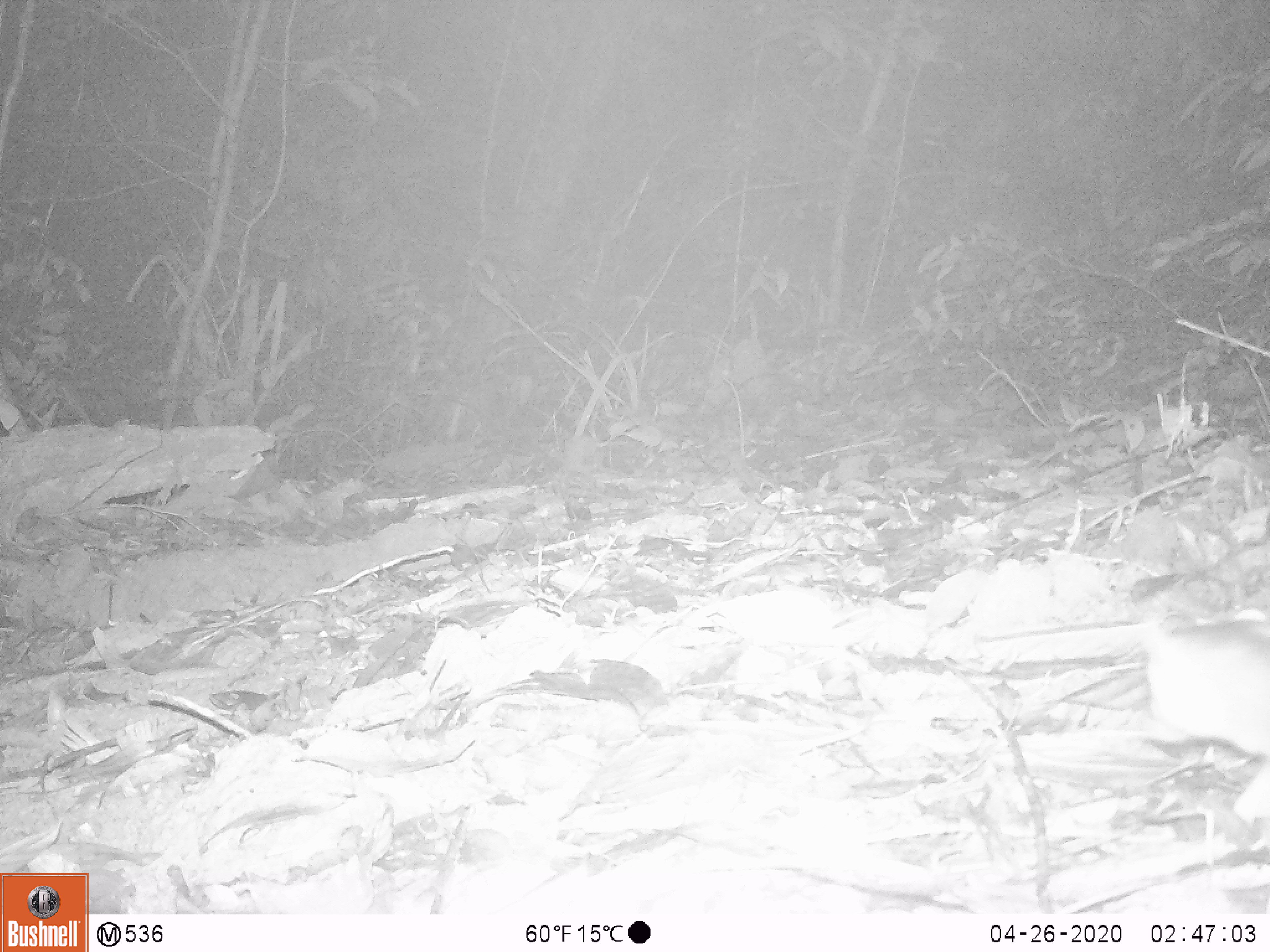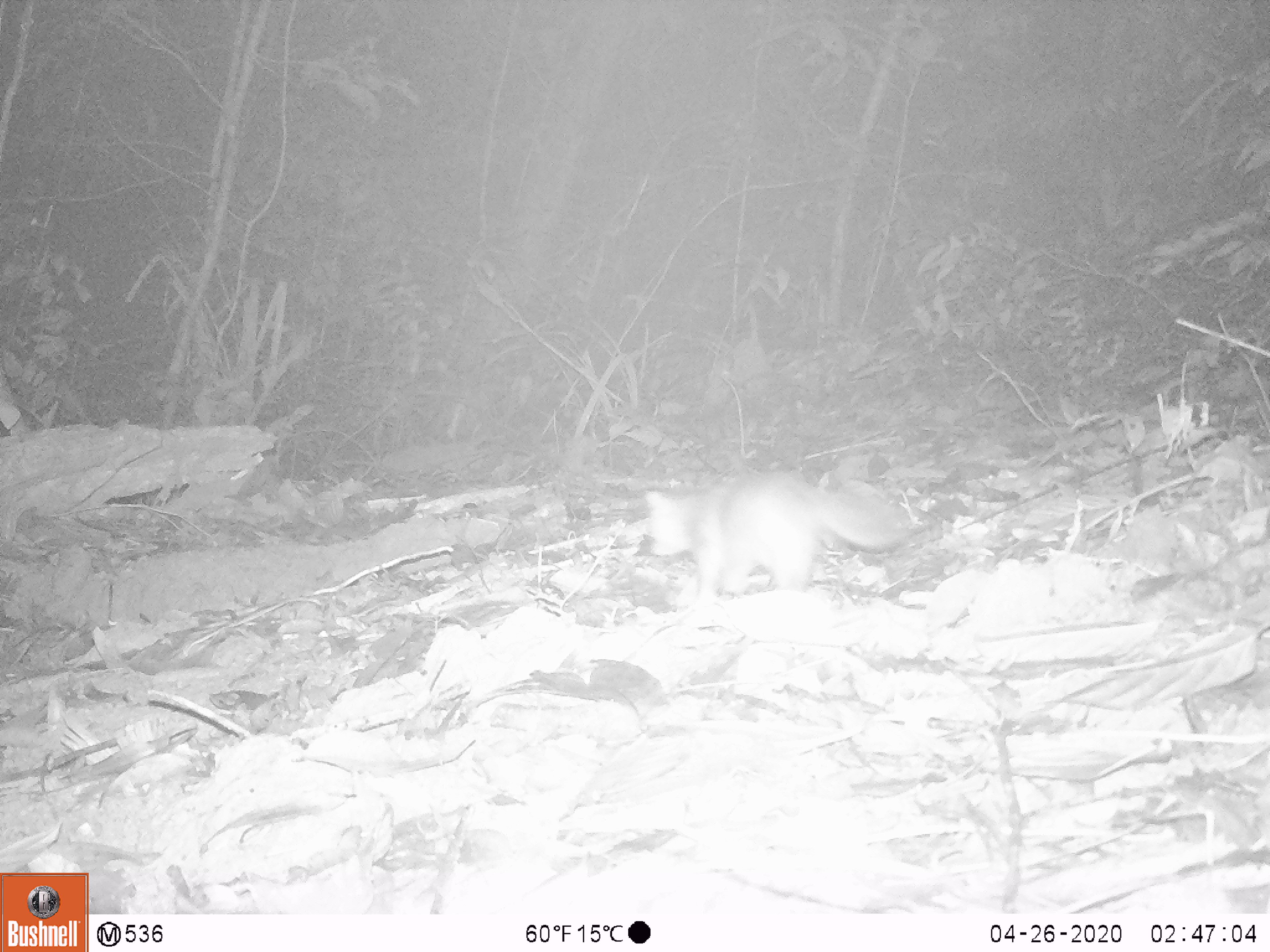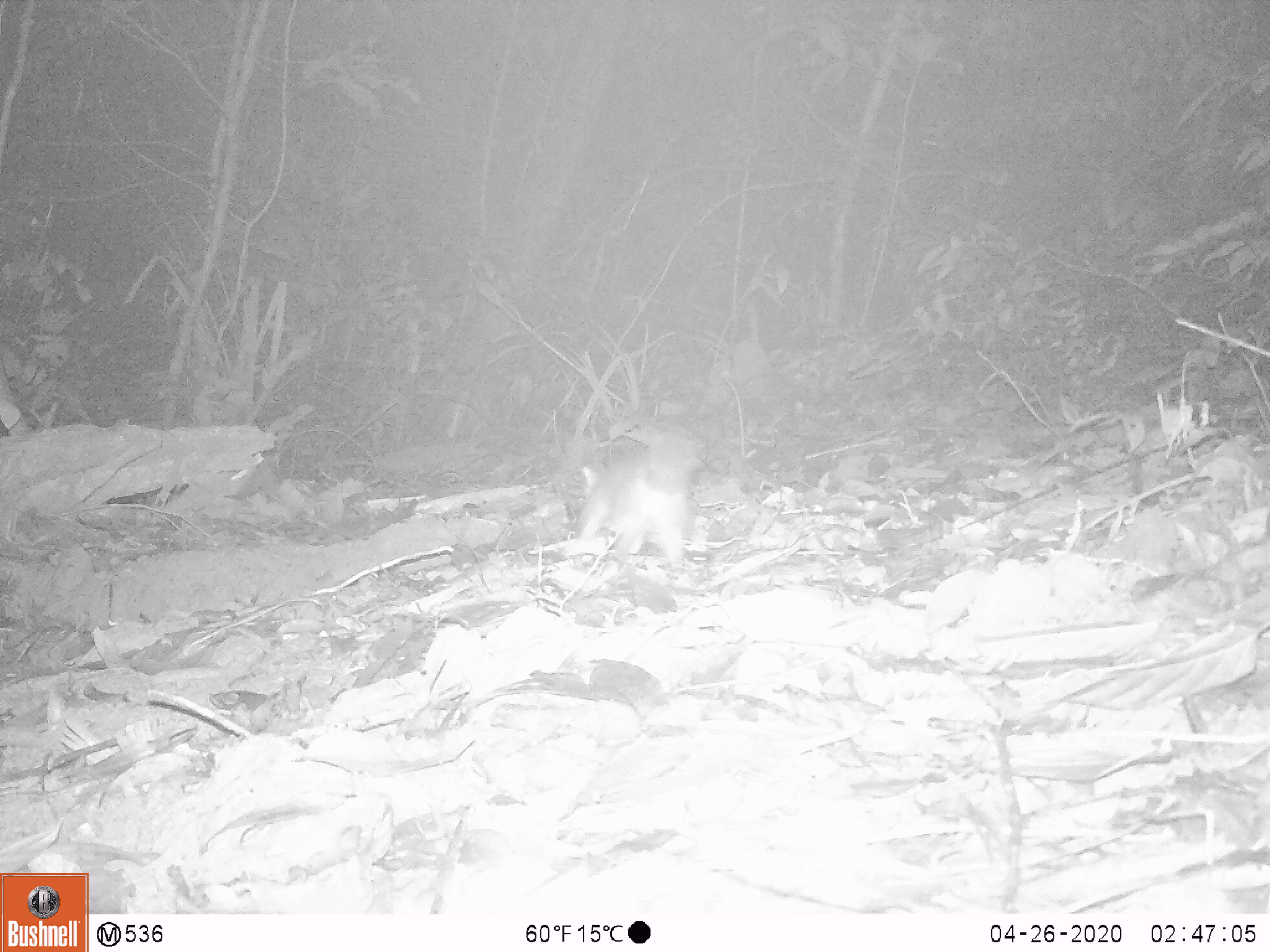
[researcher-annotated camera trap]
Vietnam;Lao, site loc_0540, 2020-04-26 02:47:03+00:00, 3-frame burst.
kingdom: Animalia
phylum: Chordata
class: Mammalia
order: Carnivora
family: Mustelidae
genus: Melogale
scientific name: Melogale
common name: ferret badger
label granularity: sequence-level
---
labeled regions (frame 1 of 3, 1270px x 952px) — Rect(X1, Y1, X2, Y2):
ferret badger: Rect(1137, 607, 1270, 826)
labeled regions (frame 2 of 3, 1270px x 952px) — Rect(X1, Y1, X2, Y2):
ferret badger: Rect(645, 473, 914, 602)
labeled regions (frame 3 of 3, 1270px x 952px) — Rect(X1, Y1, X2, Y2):
ferret badger: Rect(571, 435, 696, 569)